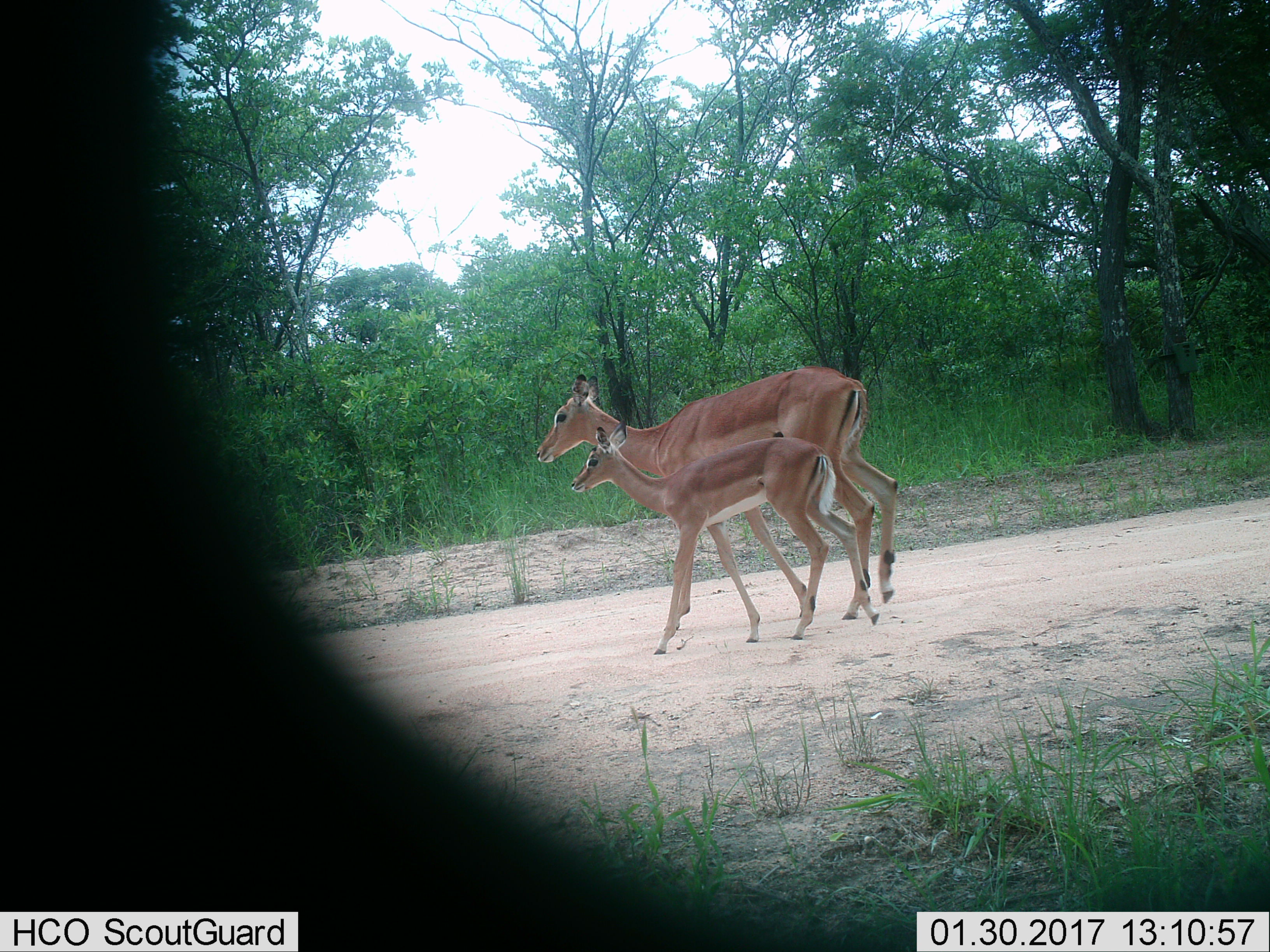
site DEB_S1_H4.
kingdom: Animalia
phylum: Chordata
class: Mammalia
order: Artiodactyla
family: Bovidae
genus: Aepyceros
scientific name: Aepyceros melampus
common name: impala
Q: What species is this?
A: Impala (Aepyceros melampus).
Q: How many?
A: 2.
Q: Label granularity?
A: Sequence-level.